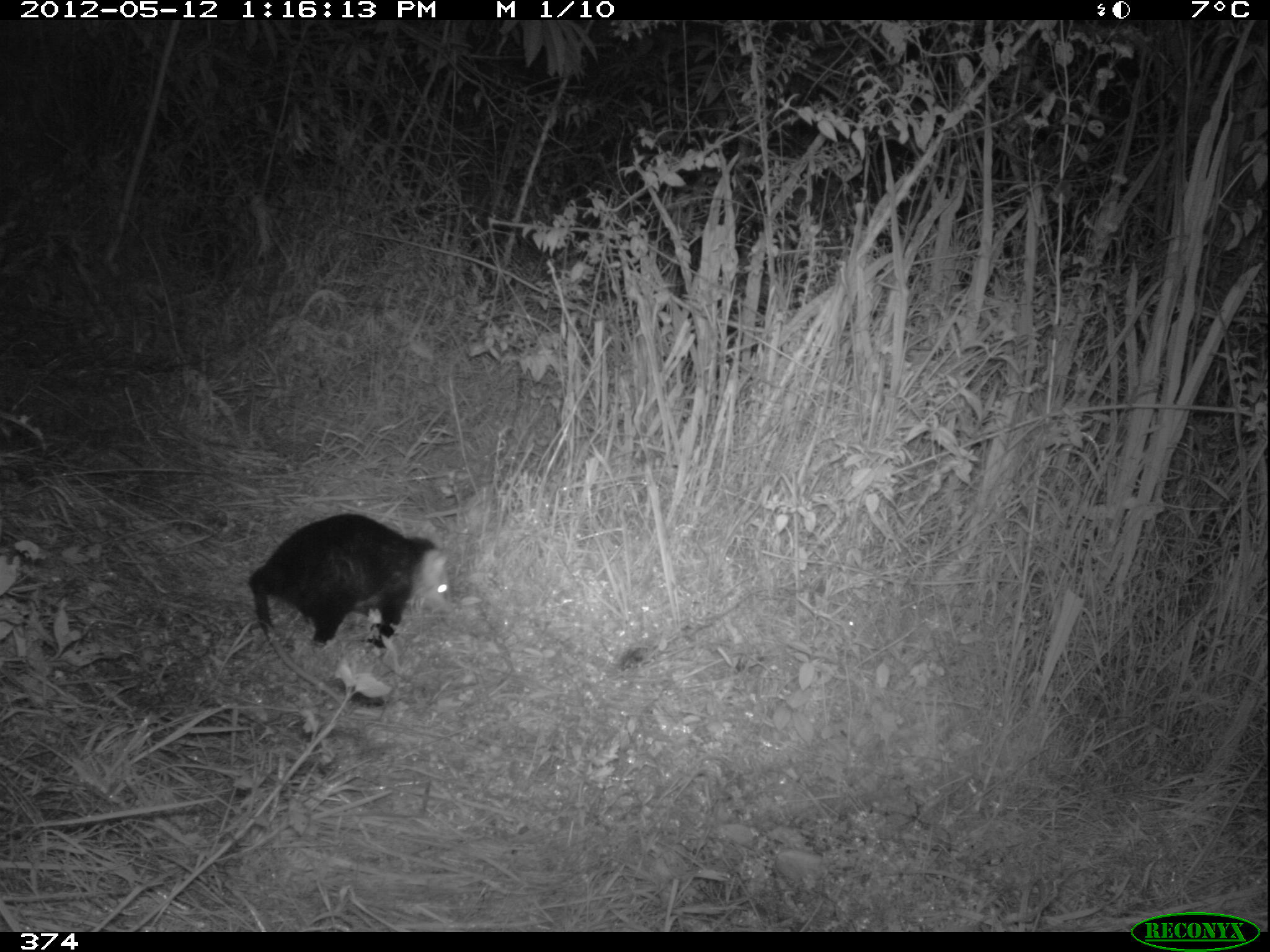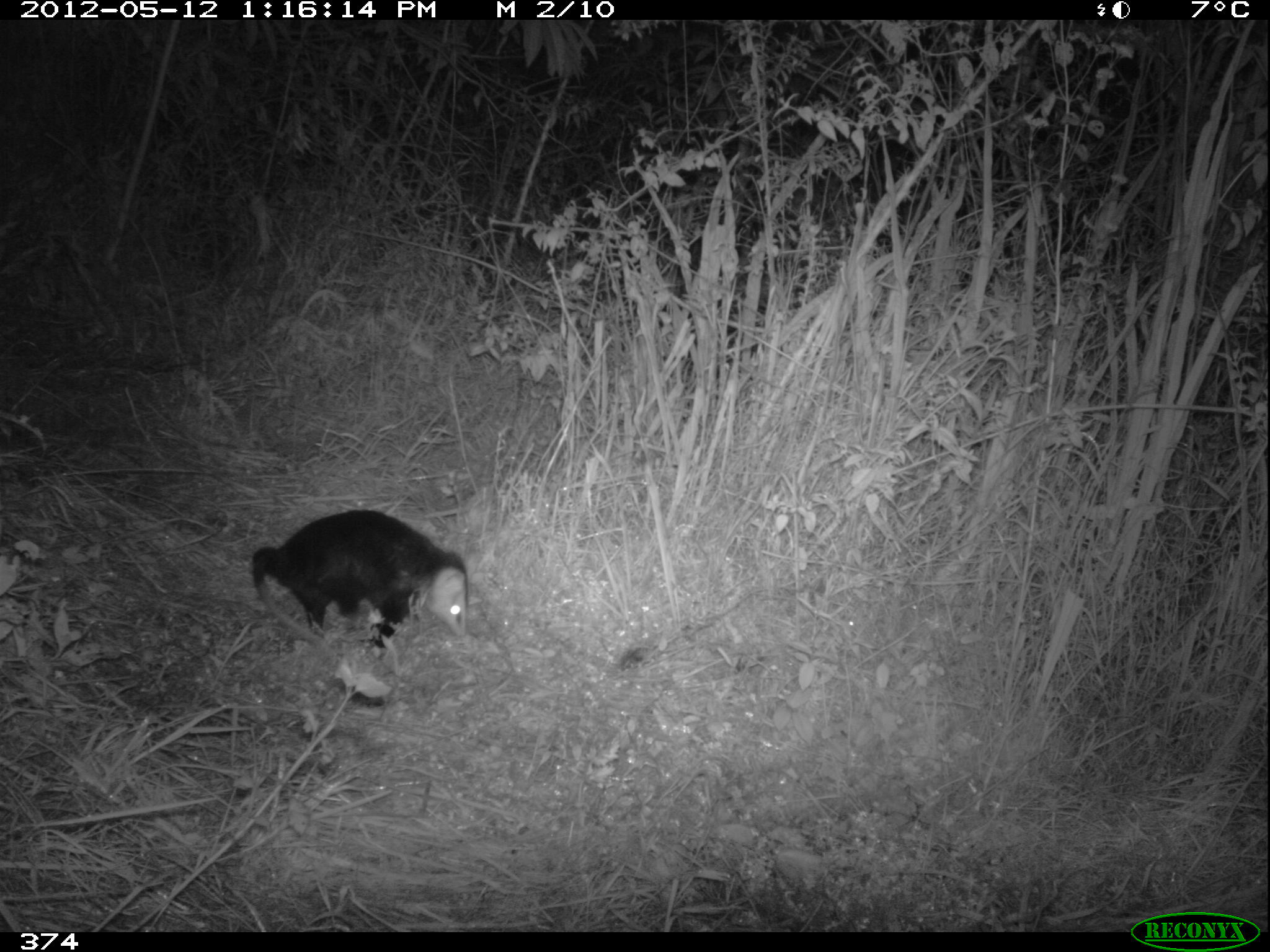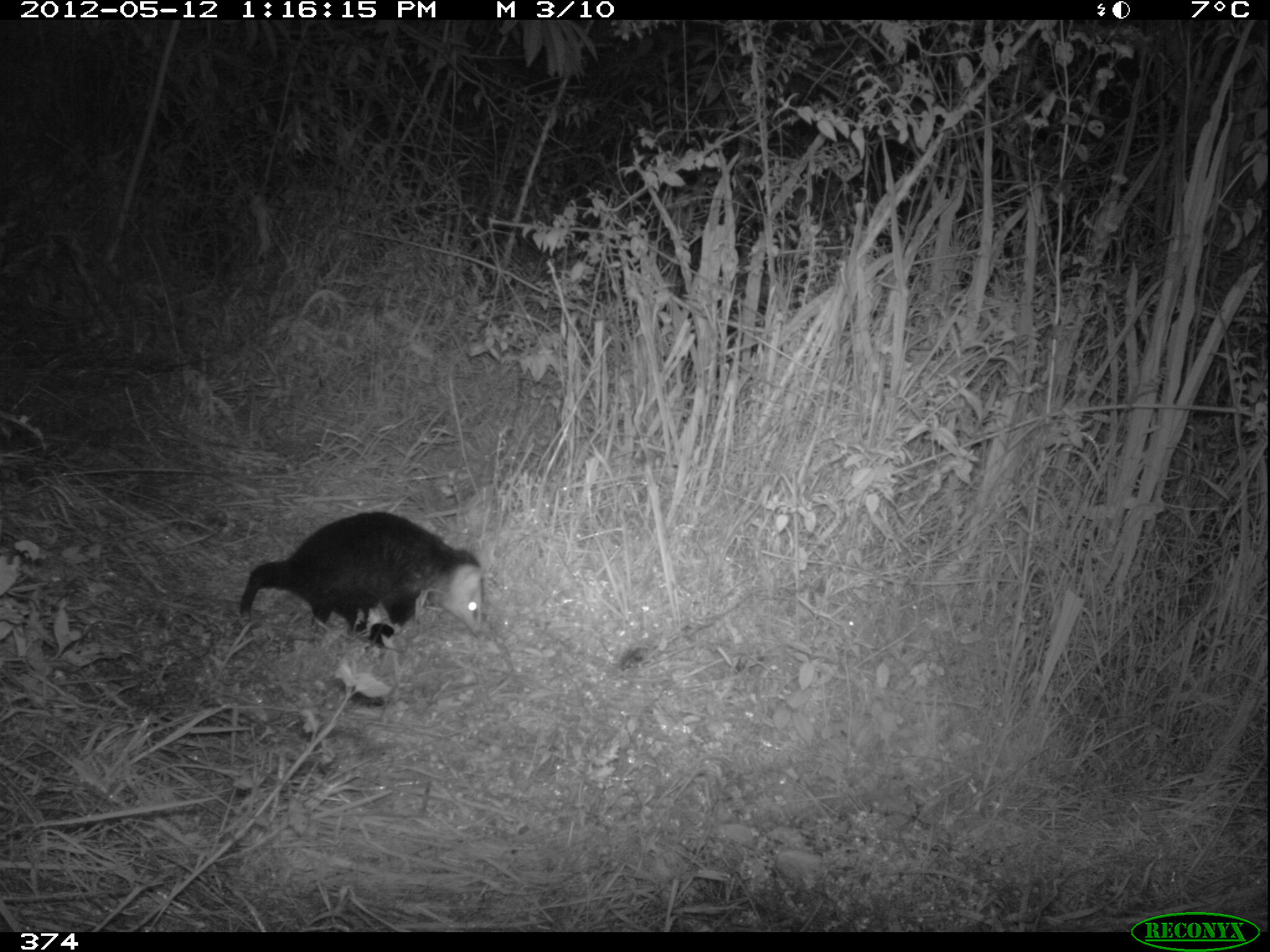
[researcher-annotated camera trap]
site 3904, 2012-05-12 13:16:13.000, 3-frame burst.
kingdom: Animalia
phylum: Chordata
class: Mammalia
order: Didelphimorphia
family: Didelphidae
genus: Didelphis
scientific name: Didelphis pernigra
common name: andean white-eared opossum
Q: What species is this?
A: Didelphis pernigra (andean white-eared opossum).